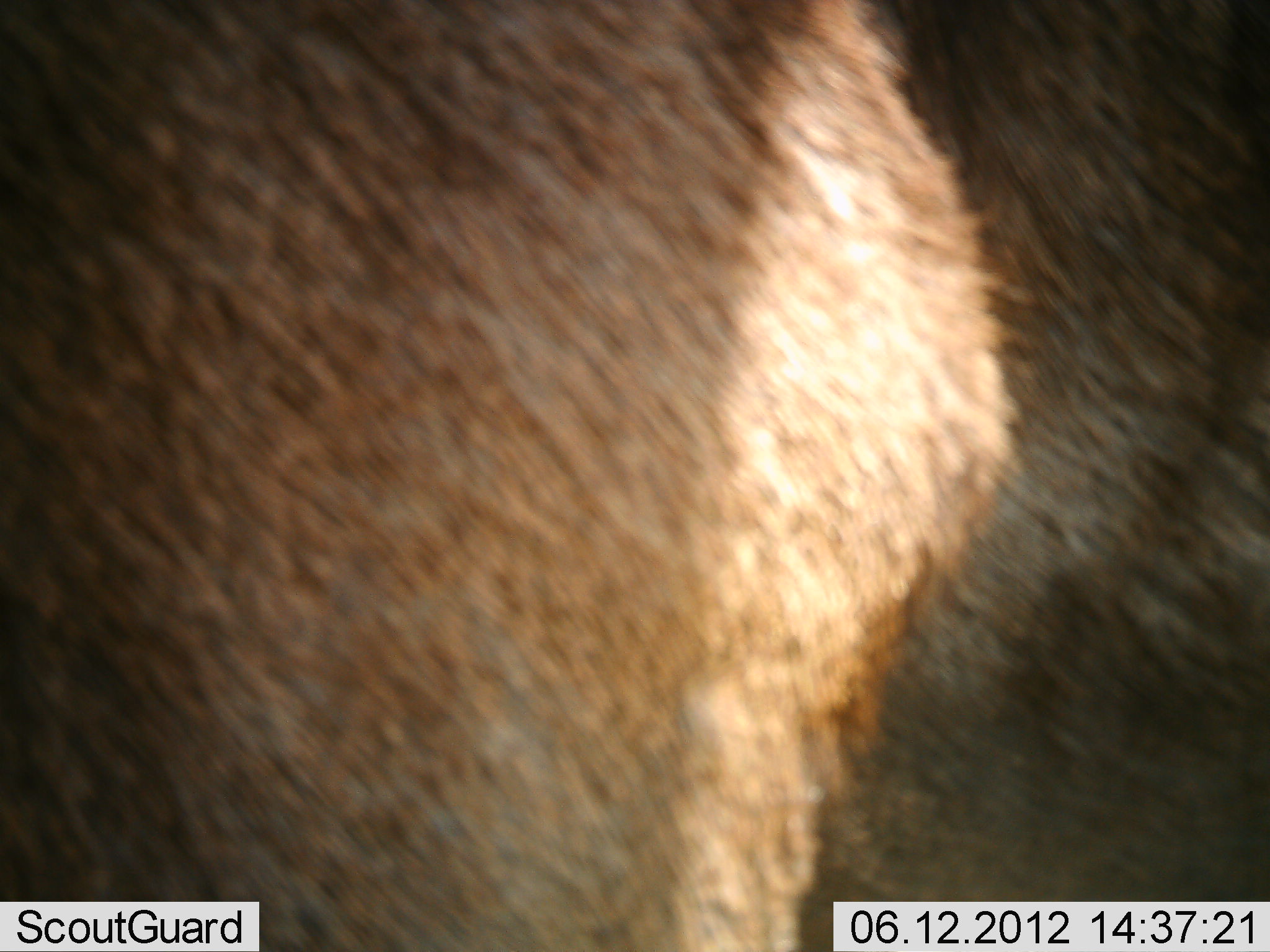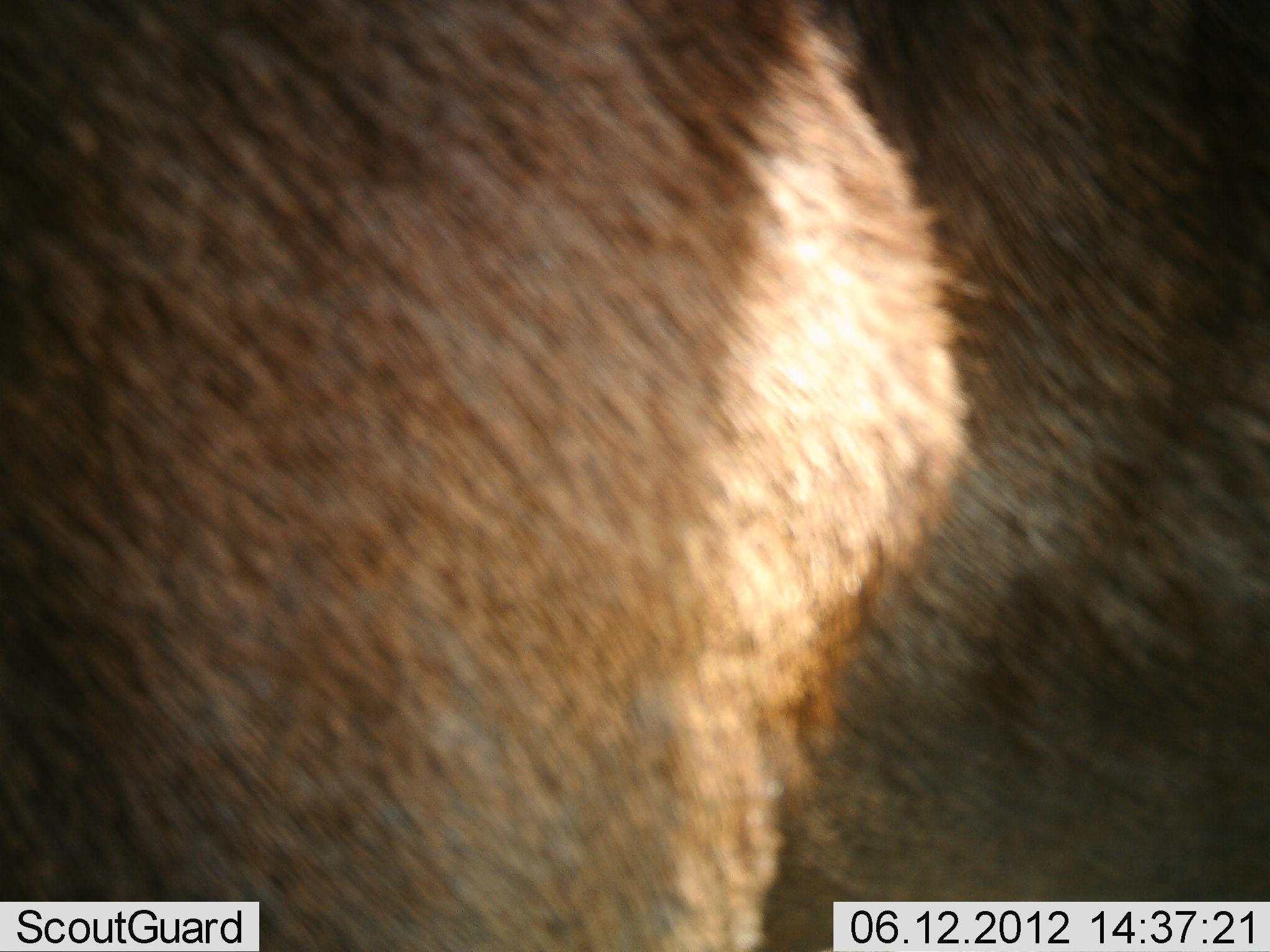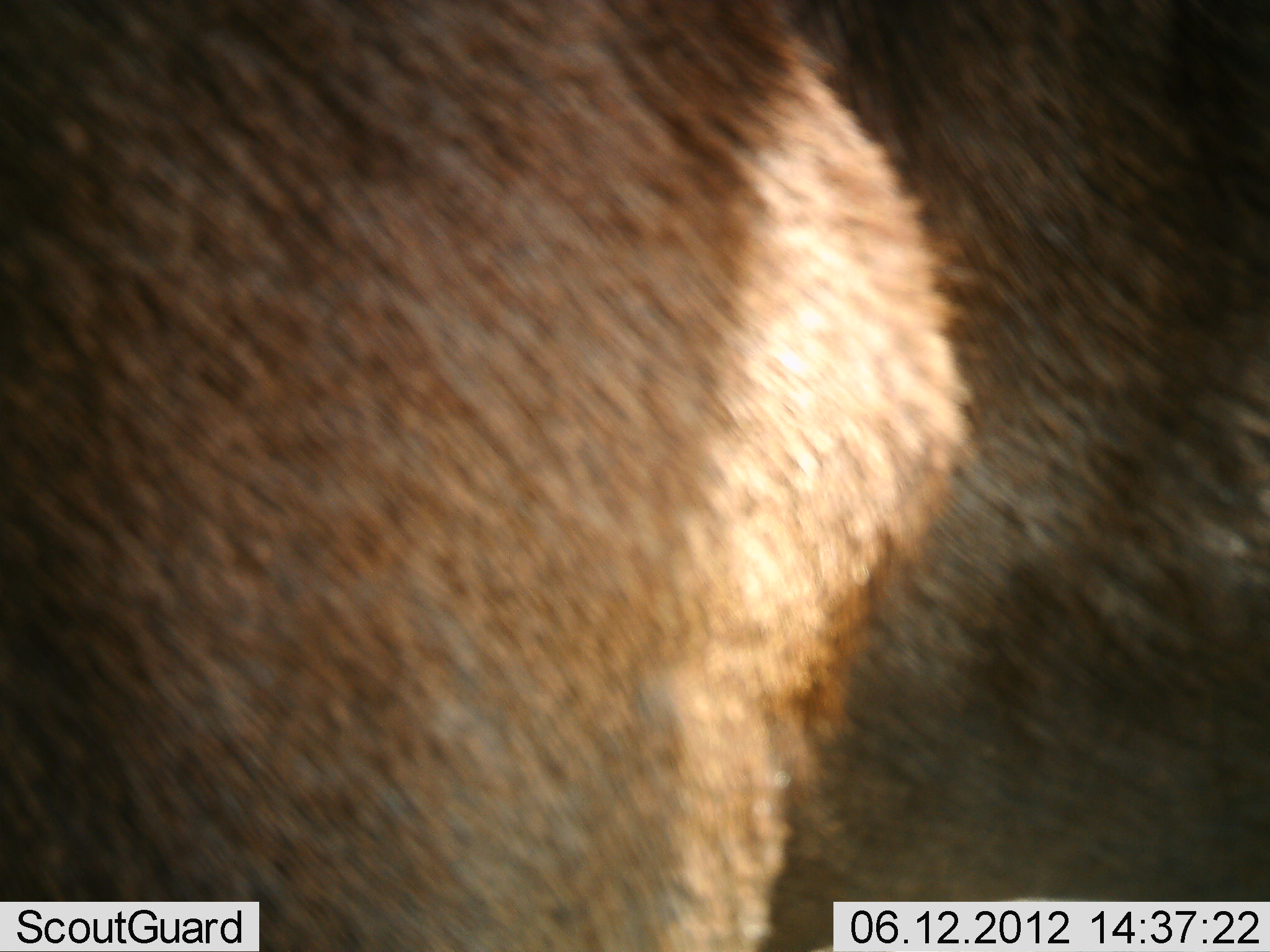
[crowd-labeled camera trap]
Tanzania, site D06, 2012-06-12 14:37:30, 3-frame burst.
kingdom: Animalia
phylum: Chordata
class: Mammalia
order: Artiodactyla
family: Bovidae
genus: Connochaetes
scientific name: Connochaetes taurinus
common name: blue wildebeest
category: wildebeest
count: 1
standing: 90%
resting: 0%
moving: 10%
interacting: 0%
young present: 0%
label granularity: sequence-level